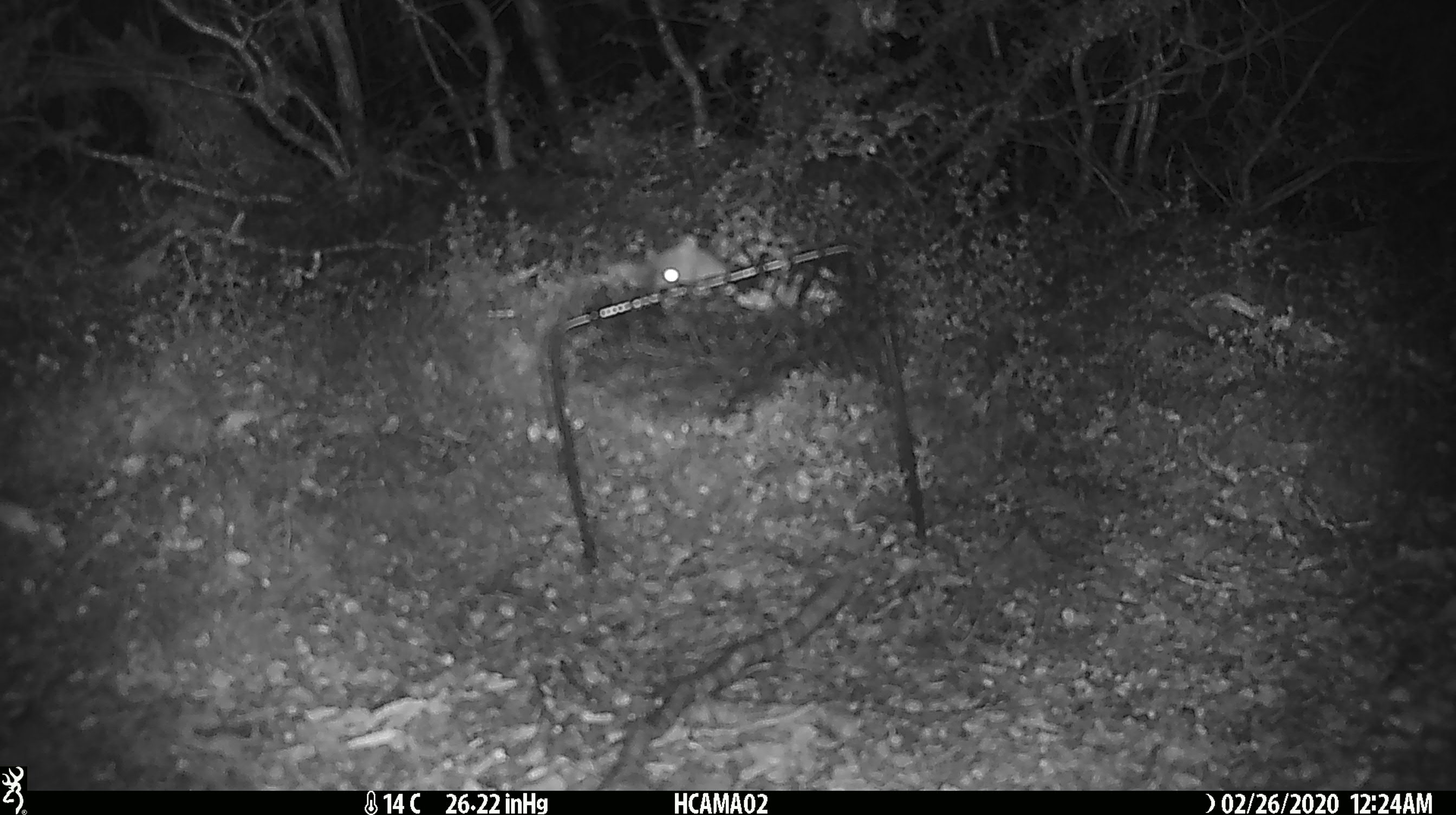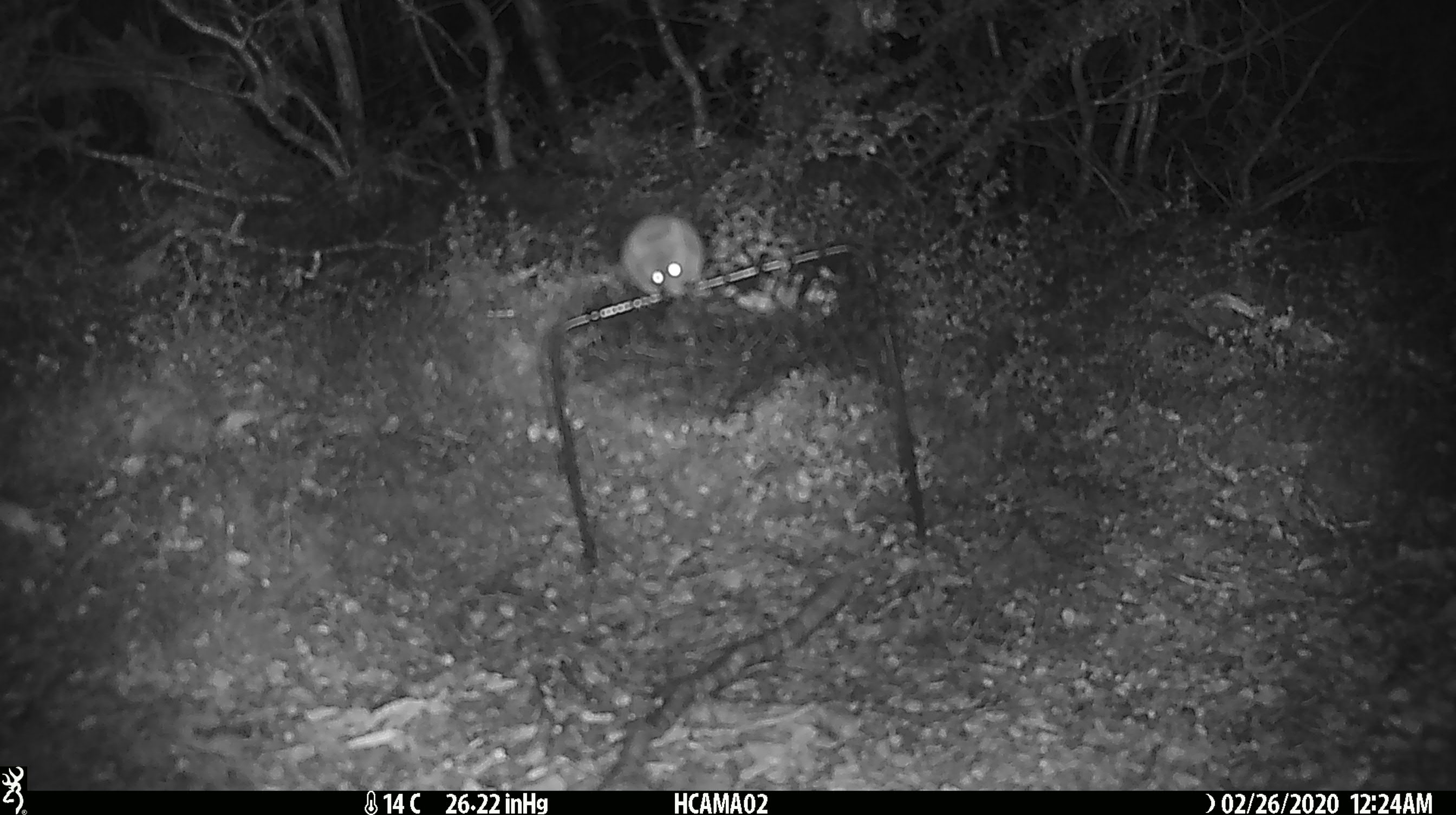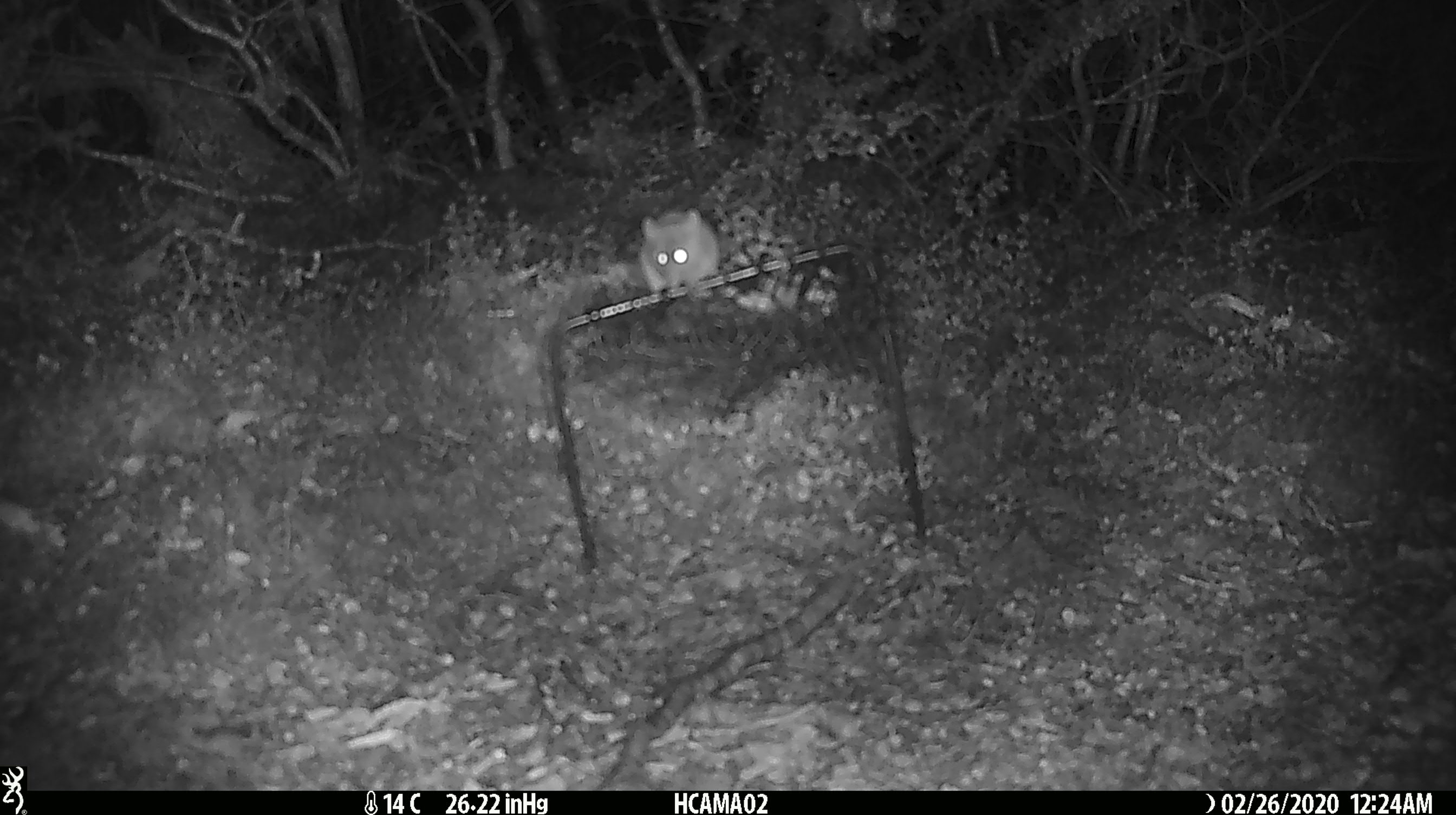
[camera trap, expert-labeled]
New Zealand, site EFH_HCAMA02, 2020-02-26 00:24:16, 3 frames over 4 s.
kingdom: Animalia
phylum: Chordata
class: Mammalia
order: Rodentia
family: Muridae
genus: Mus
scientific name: Mus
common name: mouse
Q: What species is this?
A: Mouse (Mus).